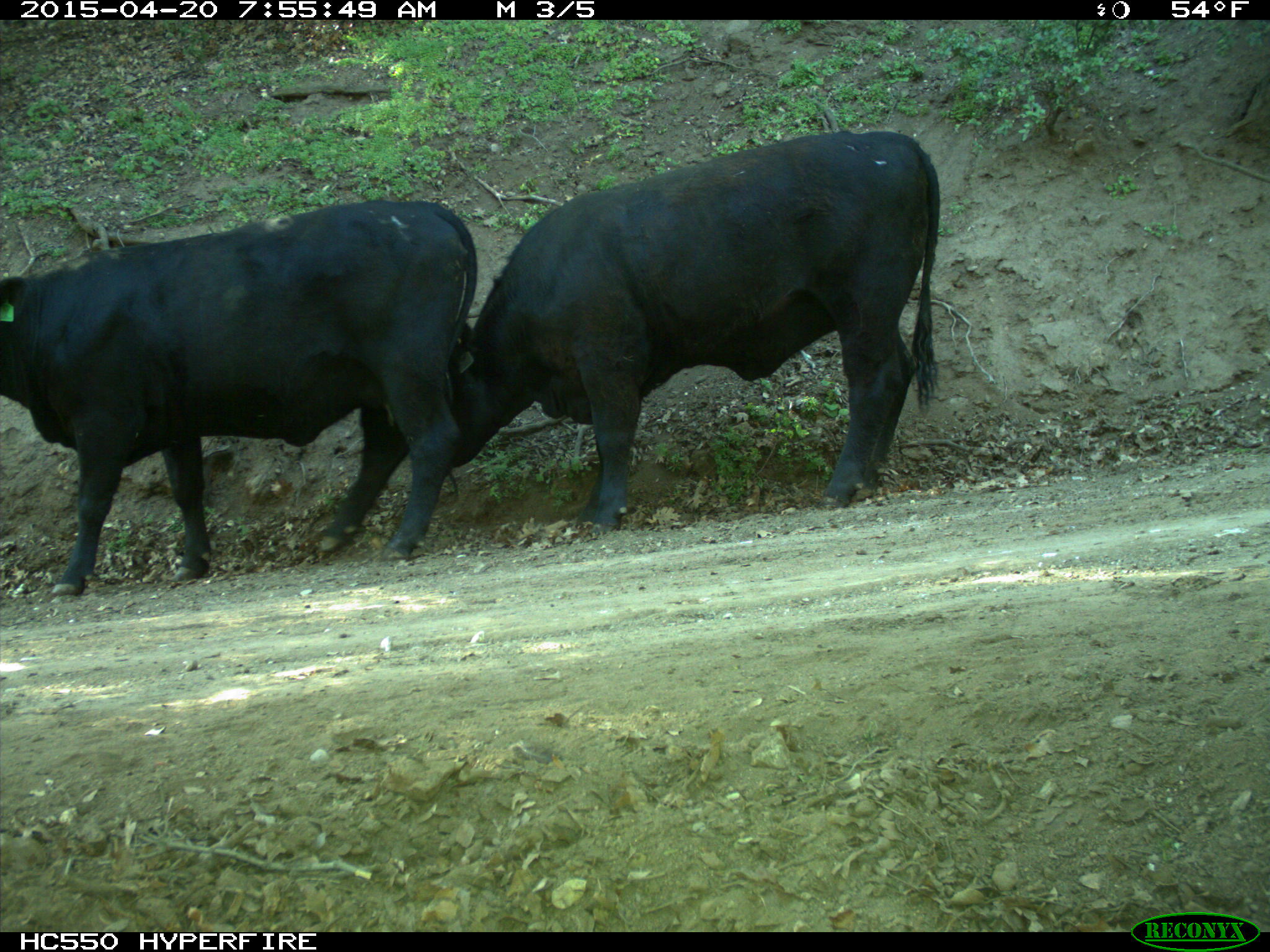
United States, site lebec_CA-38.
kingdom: Animalia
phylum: Chordata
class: Mammalia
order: Artiodactyla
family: Bovidae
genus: Bos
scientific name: Bos taurus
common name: domestic cow